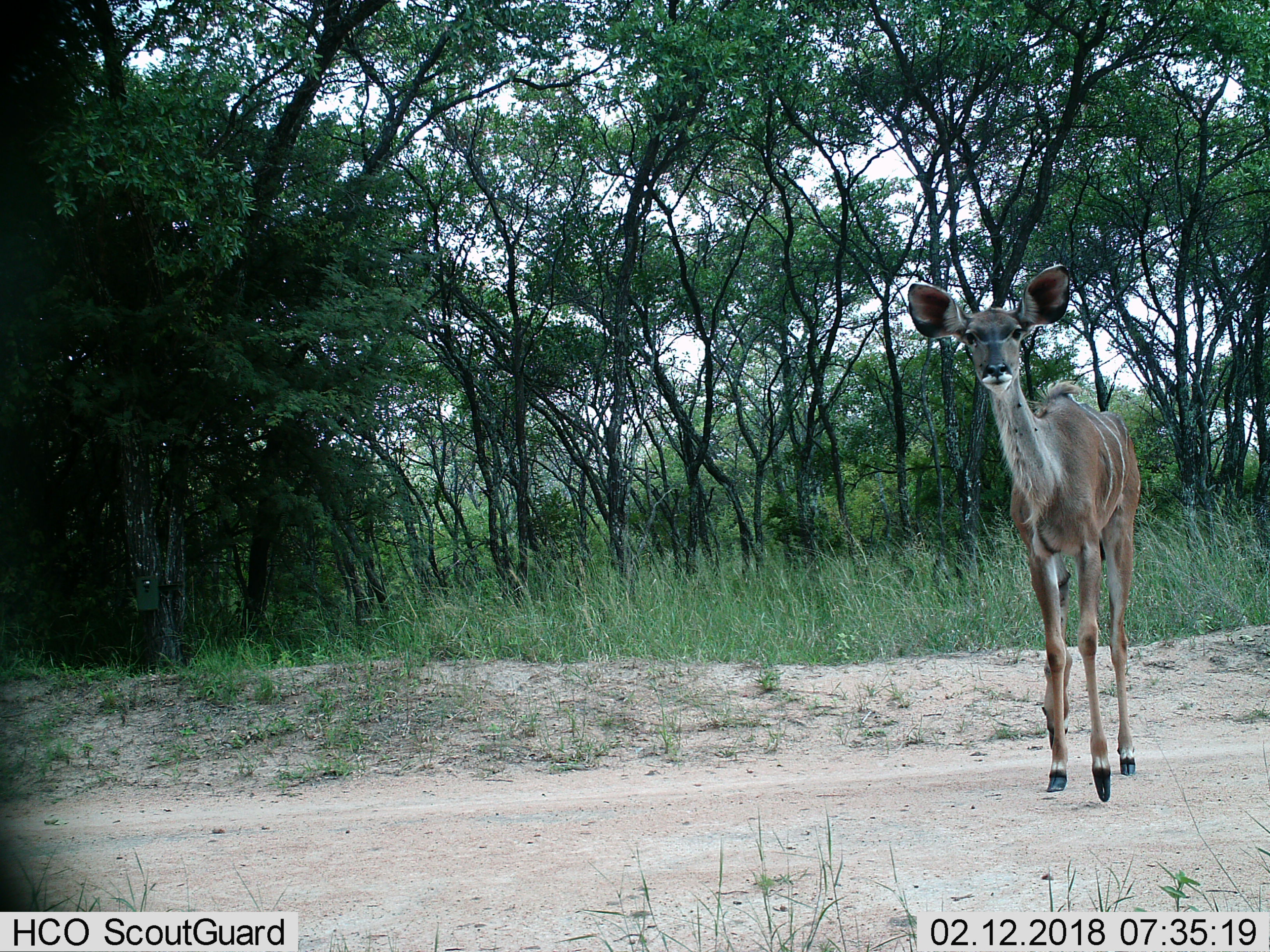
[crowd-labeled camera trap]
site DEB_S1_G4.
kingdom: Animalia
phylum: Chordata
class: Mammalia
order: Artiodactyla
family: Bovidae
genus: Tragelaphus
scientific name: Tragelaphus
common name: kudu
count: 1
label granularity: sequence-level